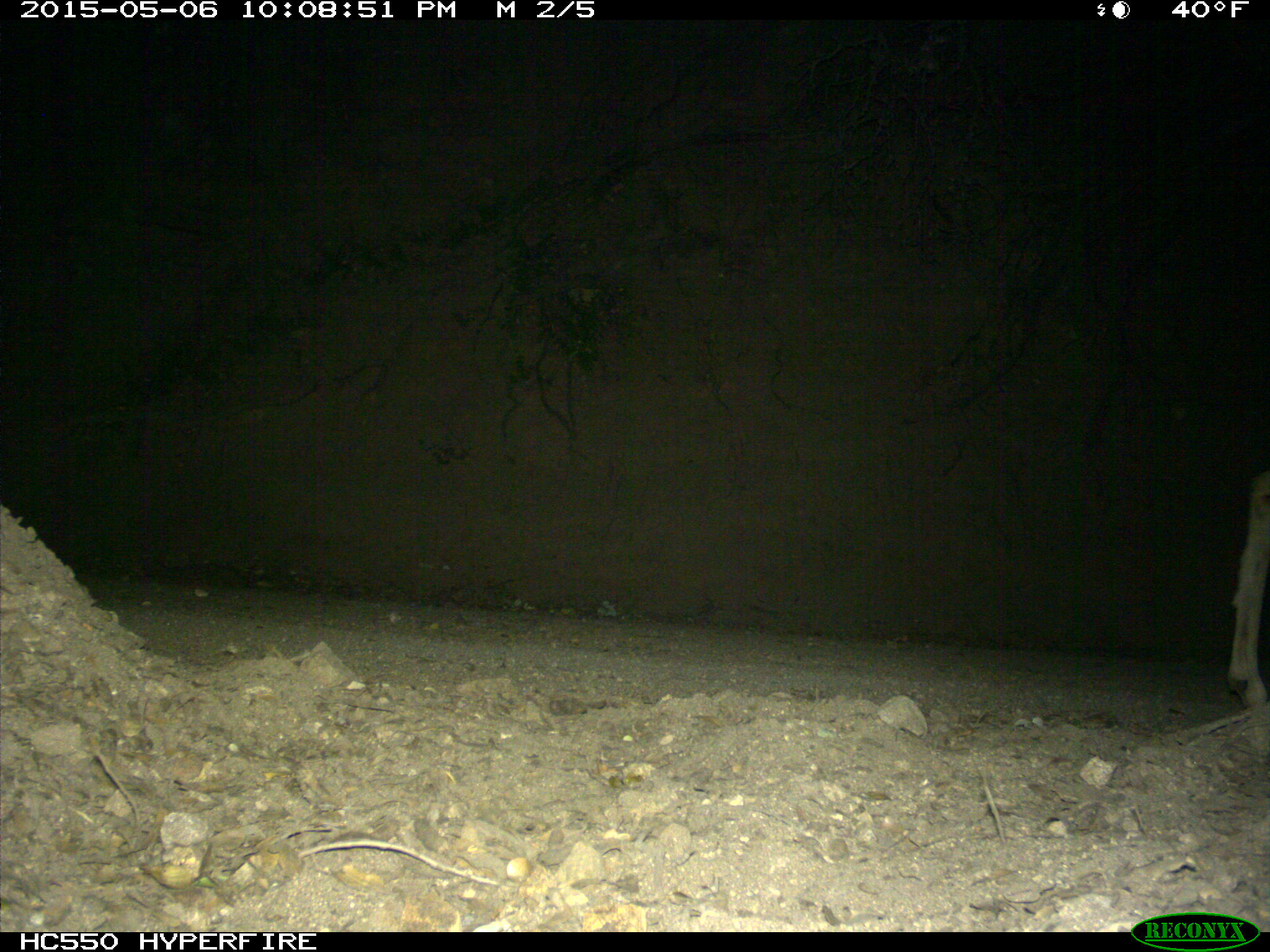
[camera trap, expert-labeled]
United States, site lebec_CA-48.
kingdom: Animalia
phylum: Chordata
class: Mammalia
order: Artiodactyla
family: Cervidae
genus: Odocoileus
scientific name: Odocoileus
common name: deer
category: unidentified deer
Unidentified deer (deer) (Odocoileus).